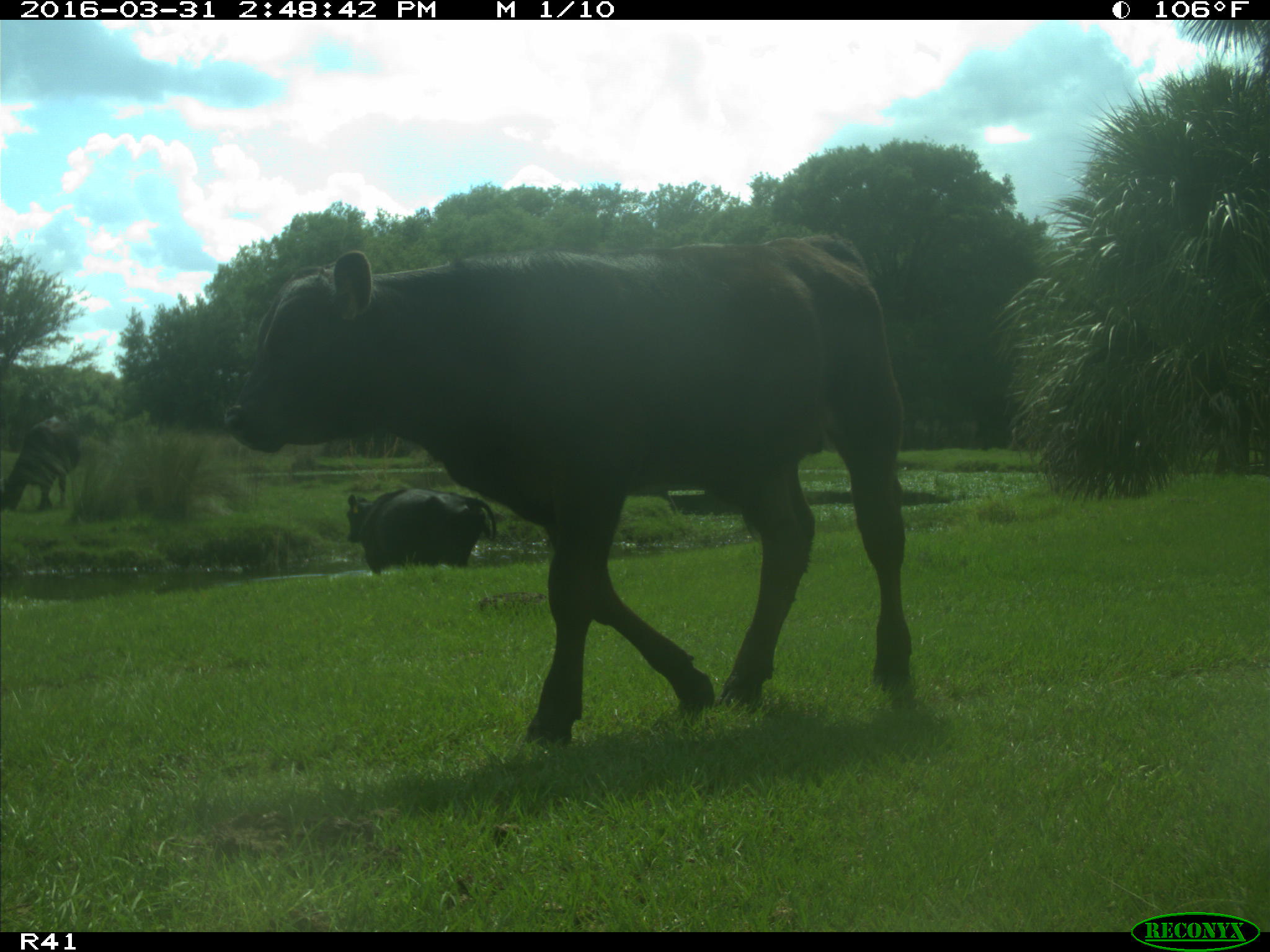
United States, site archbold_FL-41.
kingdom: Animalia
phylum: Chordata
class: Mammalia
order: Artiodactyla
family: Bovidae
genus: Bos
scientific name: Bos taurus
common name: domestic cow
Bos taurus (domestic cow).